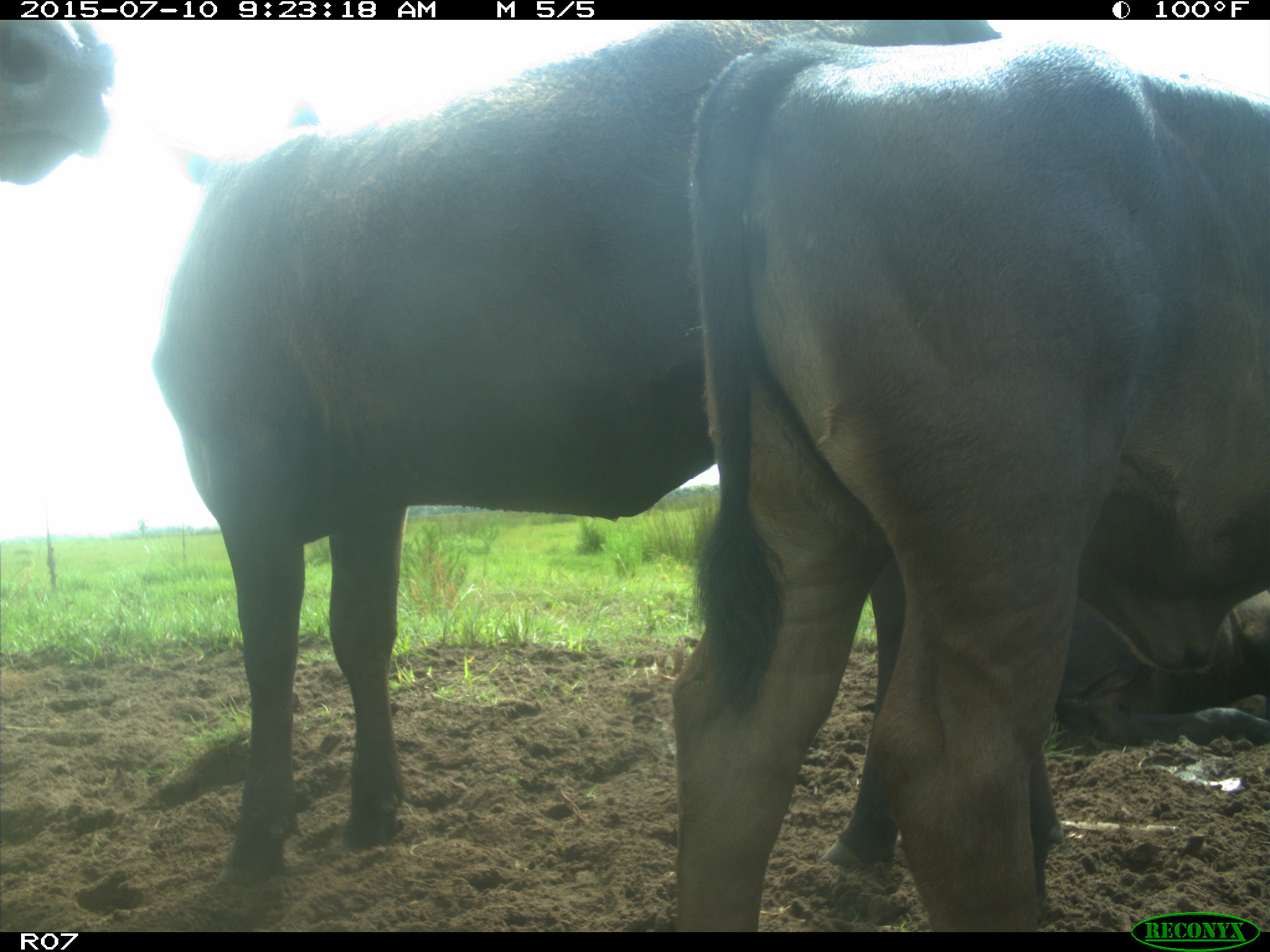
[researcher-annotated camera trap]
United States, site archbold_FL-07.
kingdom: Animalia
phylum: Chordata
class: Mammalia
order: Artiodactyla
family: Bovidae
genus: Bos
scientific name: Bos taurus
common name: domestic cow